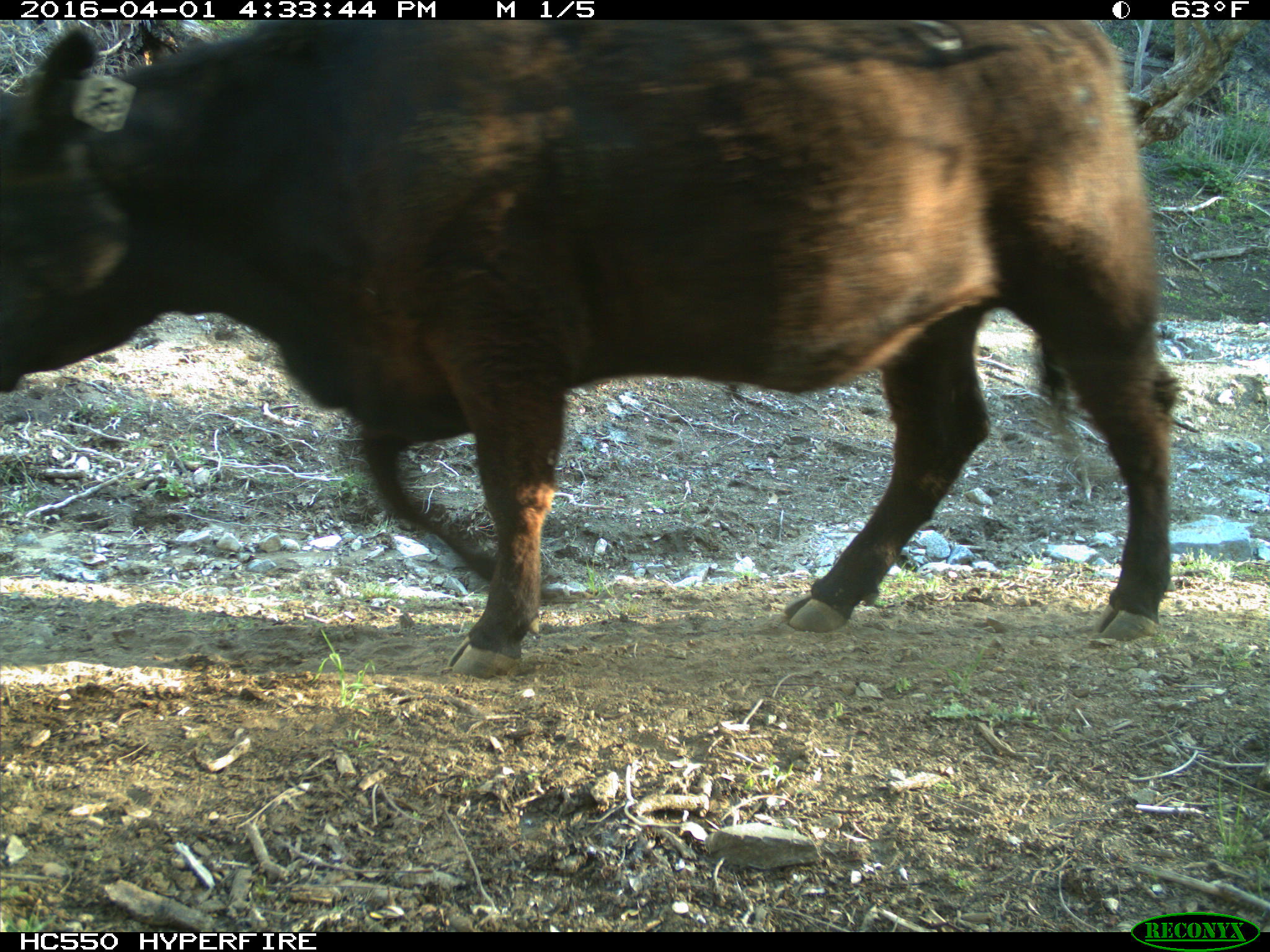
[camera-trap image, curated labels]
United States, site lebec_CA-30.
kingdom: Animalia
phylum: Chordata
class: Mammalia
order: Artiodactyla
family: Bovidae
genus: Bos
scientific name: Bos taurus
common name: domestic cow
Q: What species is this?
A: Bos taurus (domestic cow).